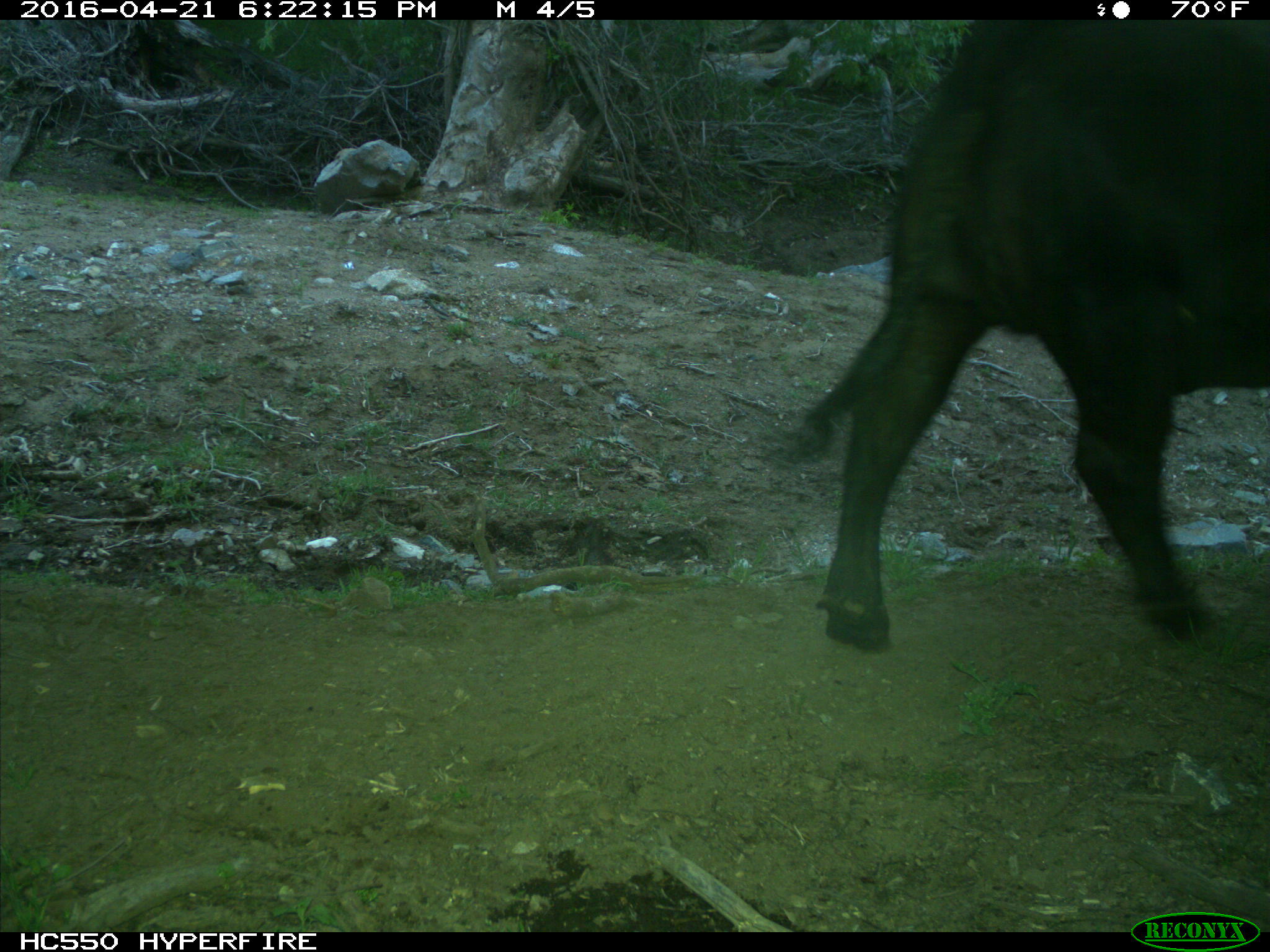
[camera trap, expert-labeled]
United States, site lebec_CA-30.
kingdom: Animalia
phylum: Chordata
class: Mammalia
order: Artiodactyla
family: Bovidae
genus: Bos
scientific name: Bos taurus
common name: domestic cow